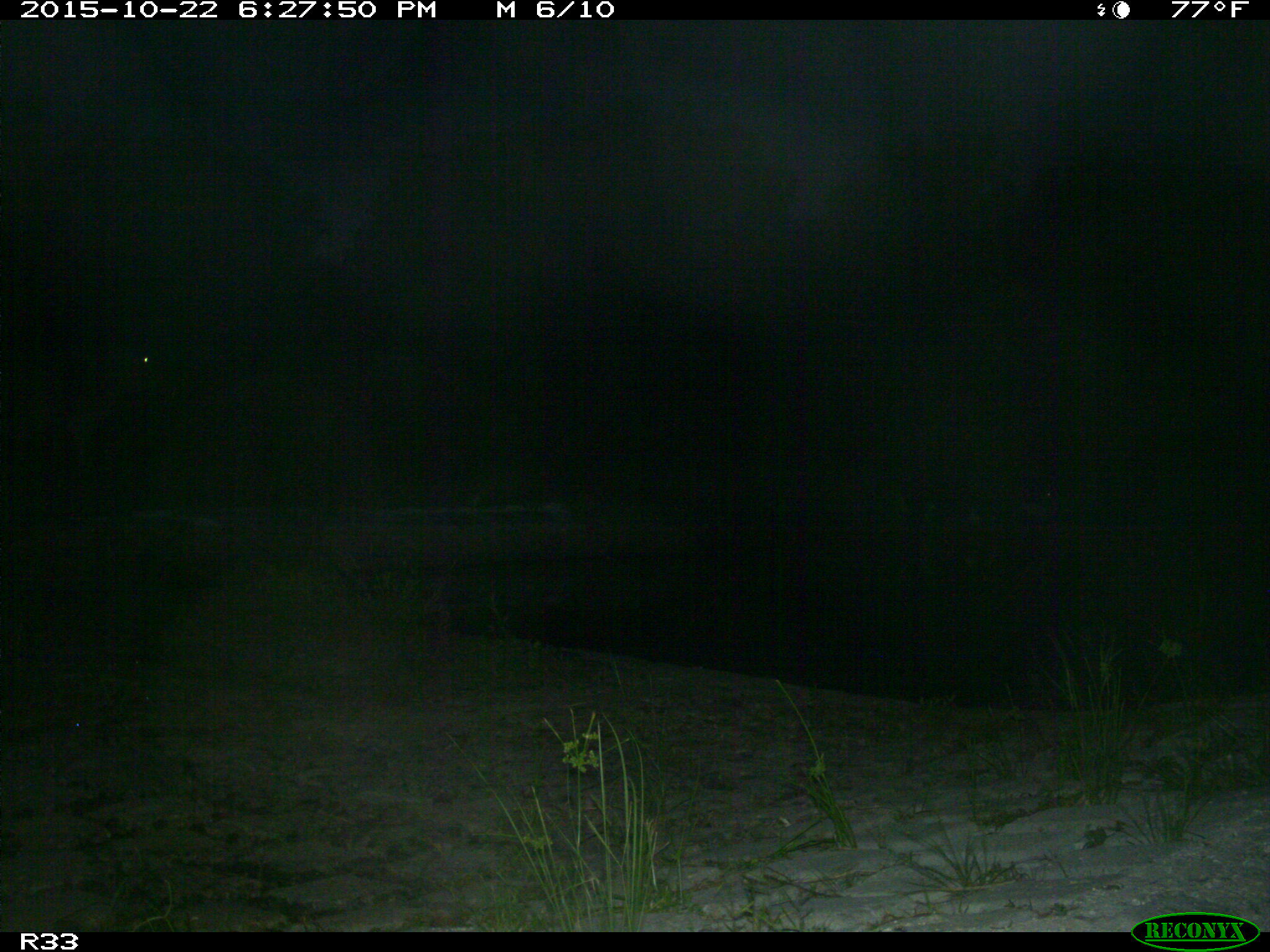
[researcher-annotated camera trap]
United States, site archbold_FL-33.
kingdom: Animalia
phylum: Chordata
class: Mammalia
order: Artiodactyla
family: Bovidae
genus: Bos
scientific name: Bos taurus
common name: domestic cow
Bos taurus (domestic cow).